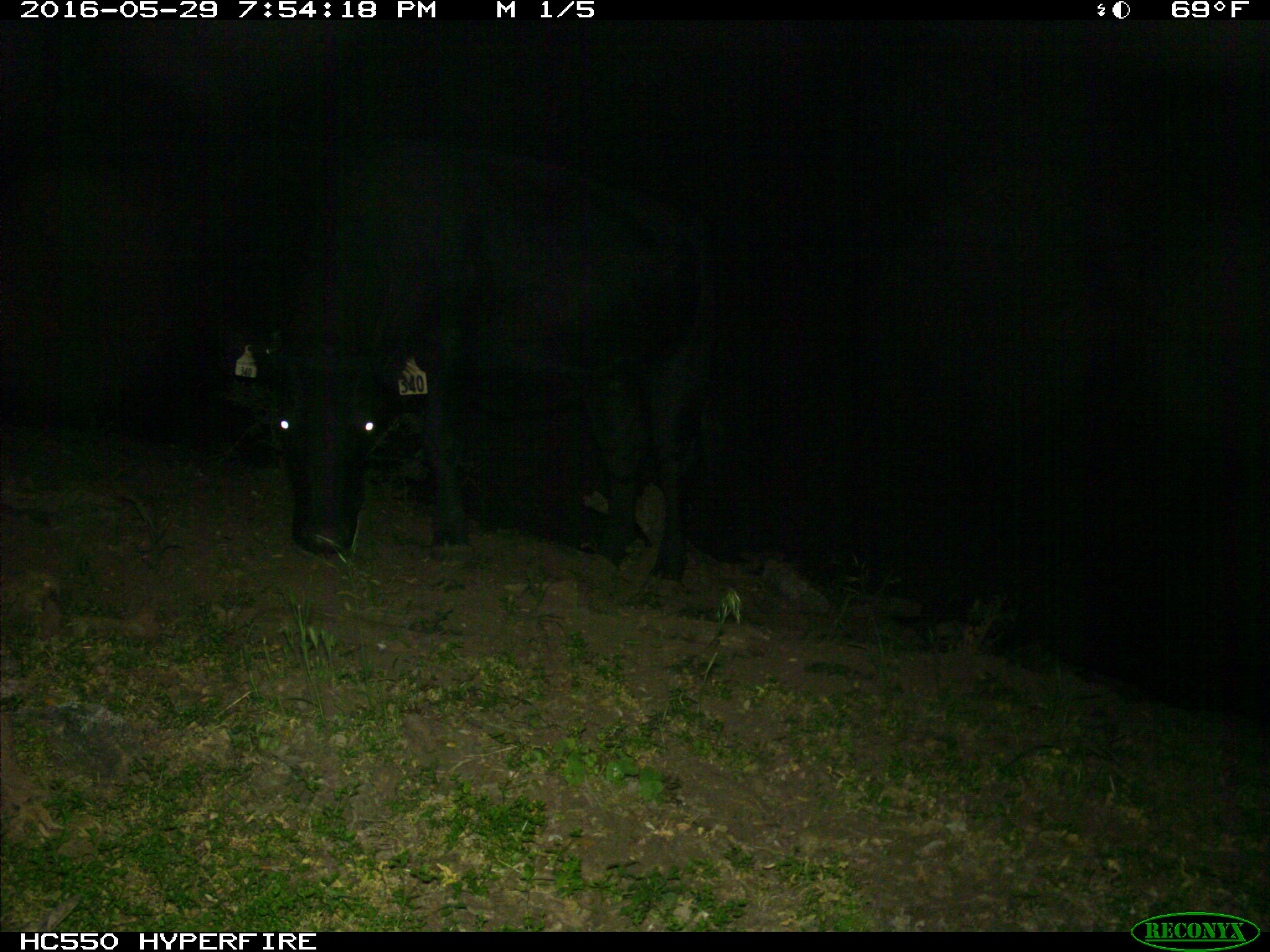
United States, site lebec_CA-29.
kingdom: Animalia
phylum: Chordata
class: Mammalia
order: Artiodactyla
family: Bovidae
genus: Bos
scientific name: Bos taurus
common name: domestic cow